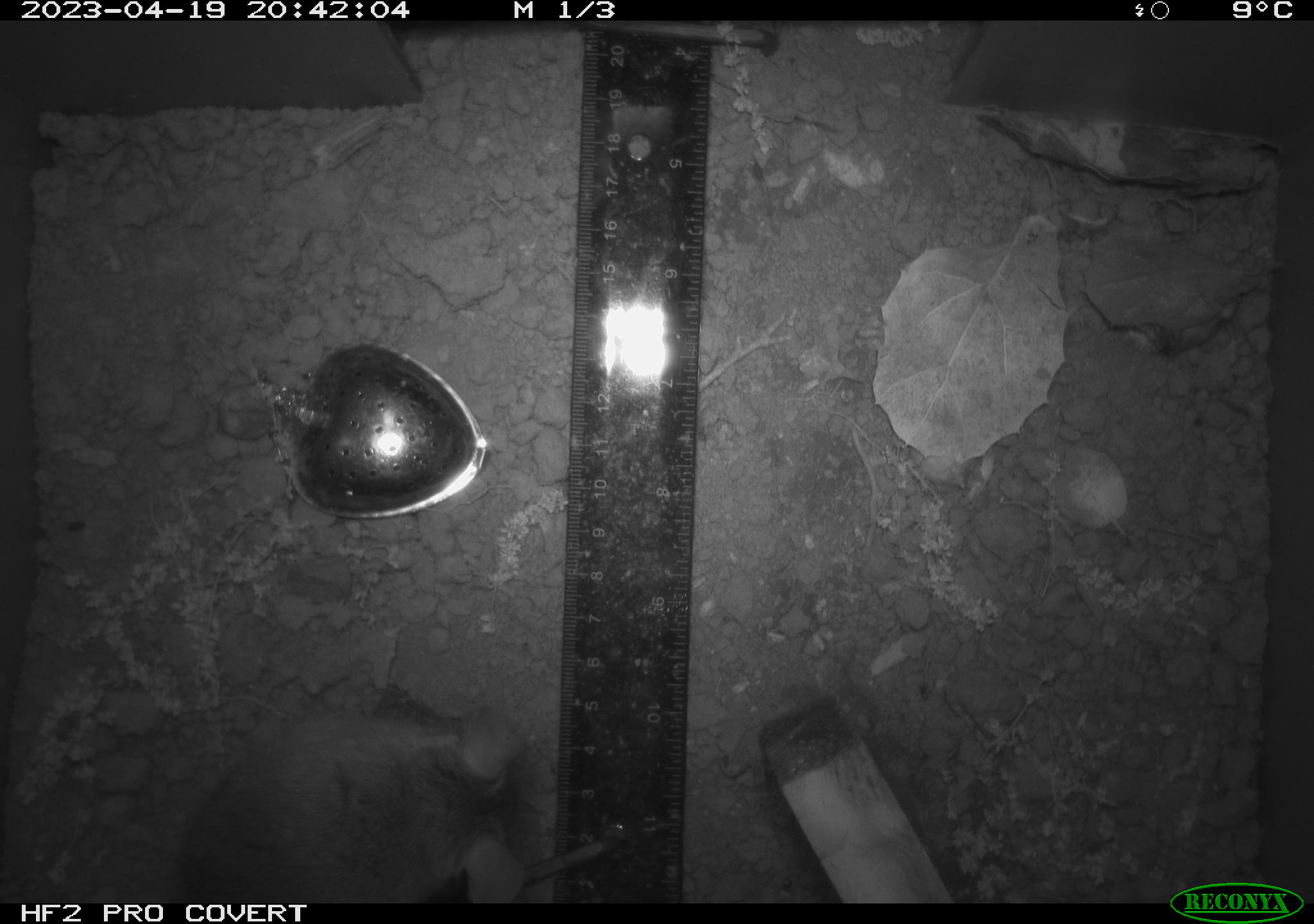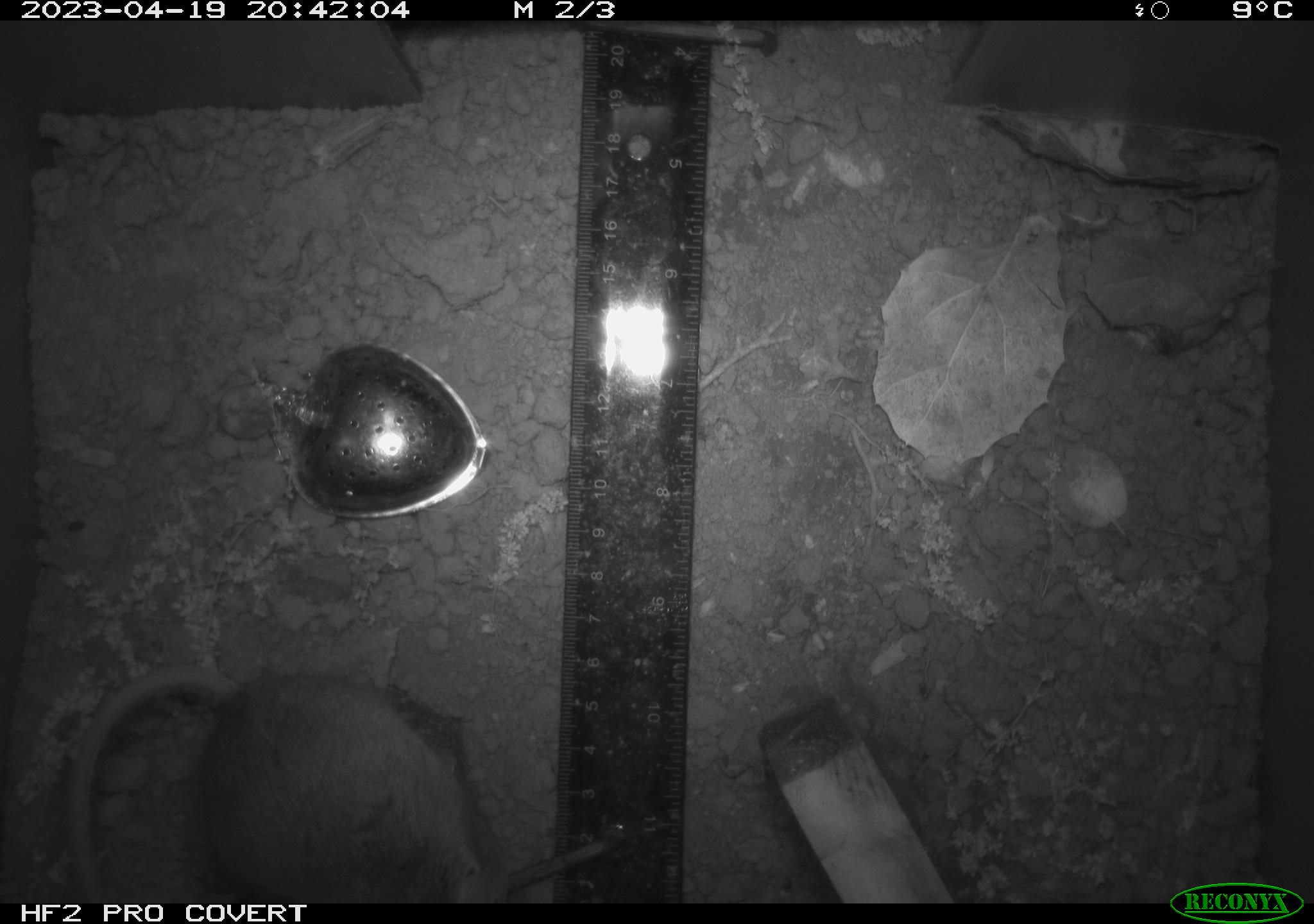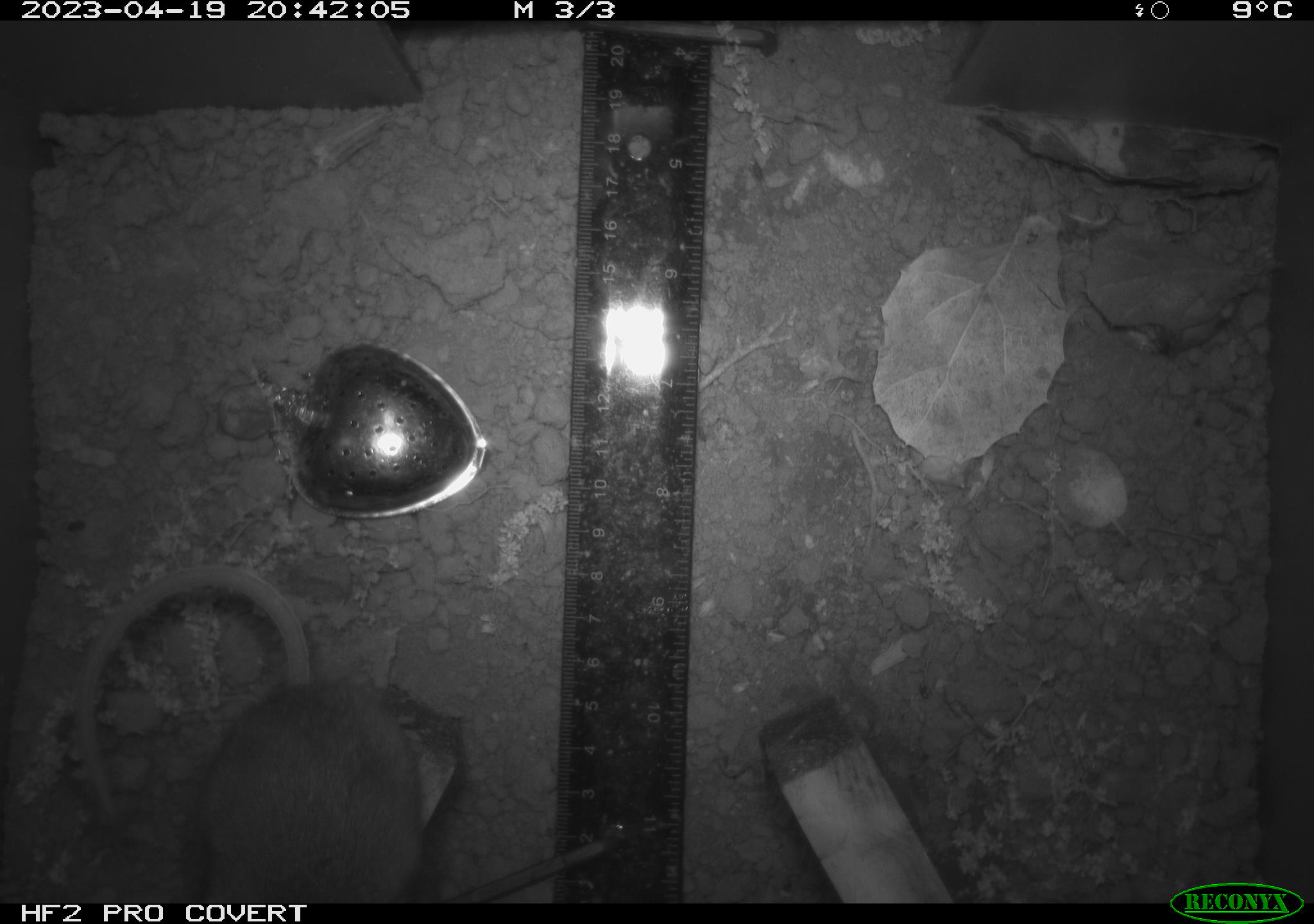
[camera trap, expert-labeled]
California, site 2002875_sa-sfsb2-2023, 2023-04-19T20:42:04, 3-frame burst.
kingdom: Animalia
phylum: Chordata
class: Mammalia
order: Rodentia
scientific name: Rodentia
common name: mouse species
Mouse species (Rodentia).